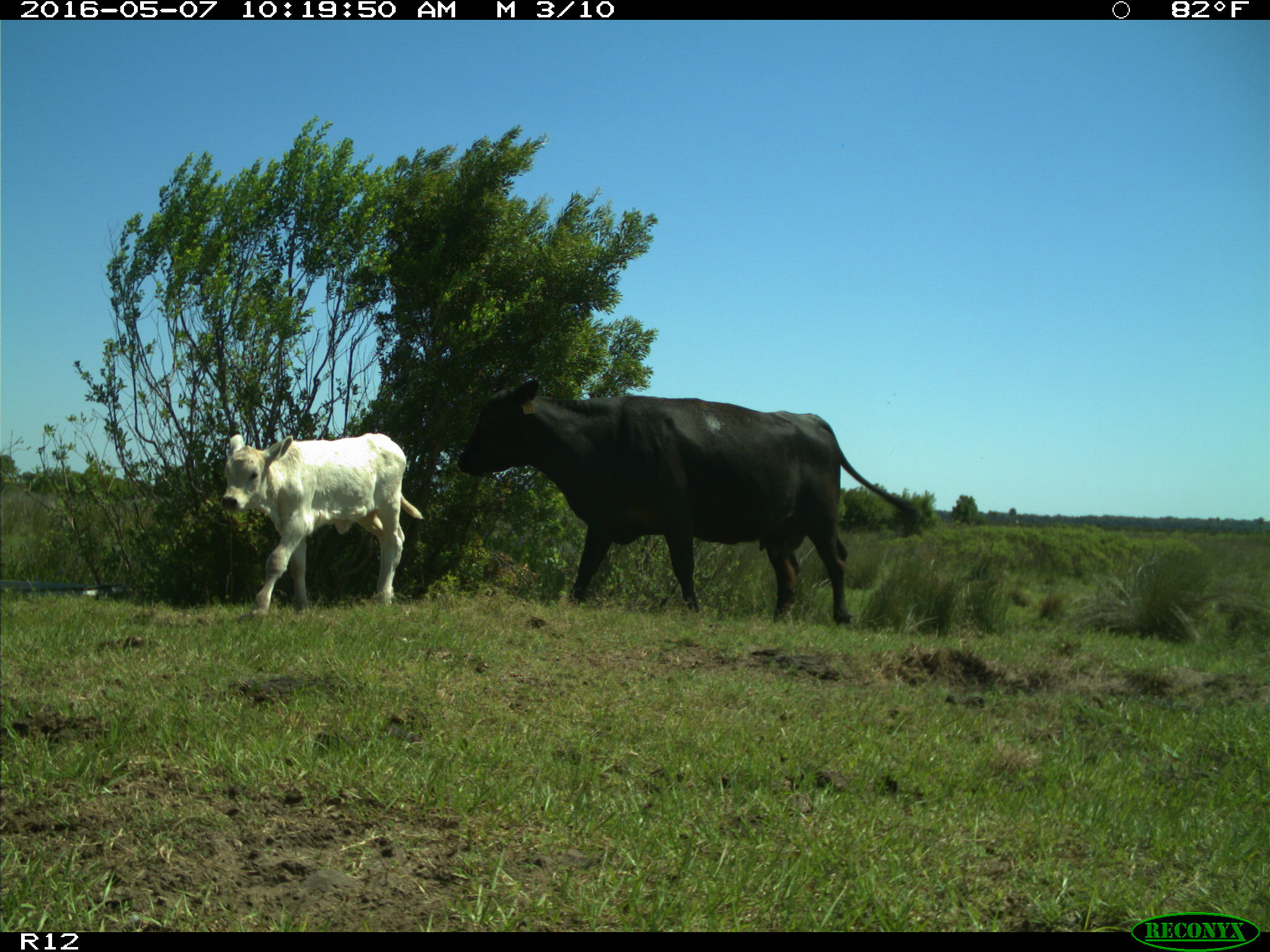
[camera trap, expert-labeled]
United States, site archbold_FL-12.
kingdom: Animalia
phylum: Chordata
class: Mammalia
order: Artiodactyla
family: Bovidae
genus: Bos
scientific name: Bos taurus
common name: domestic cow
Bos taurus (domestic cow).